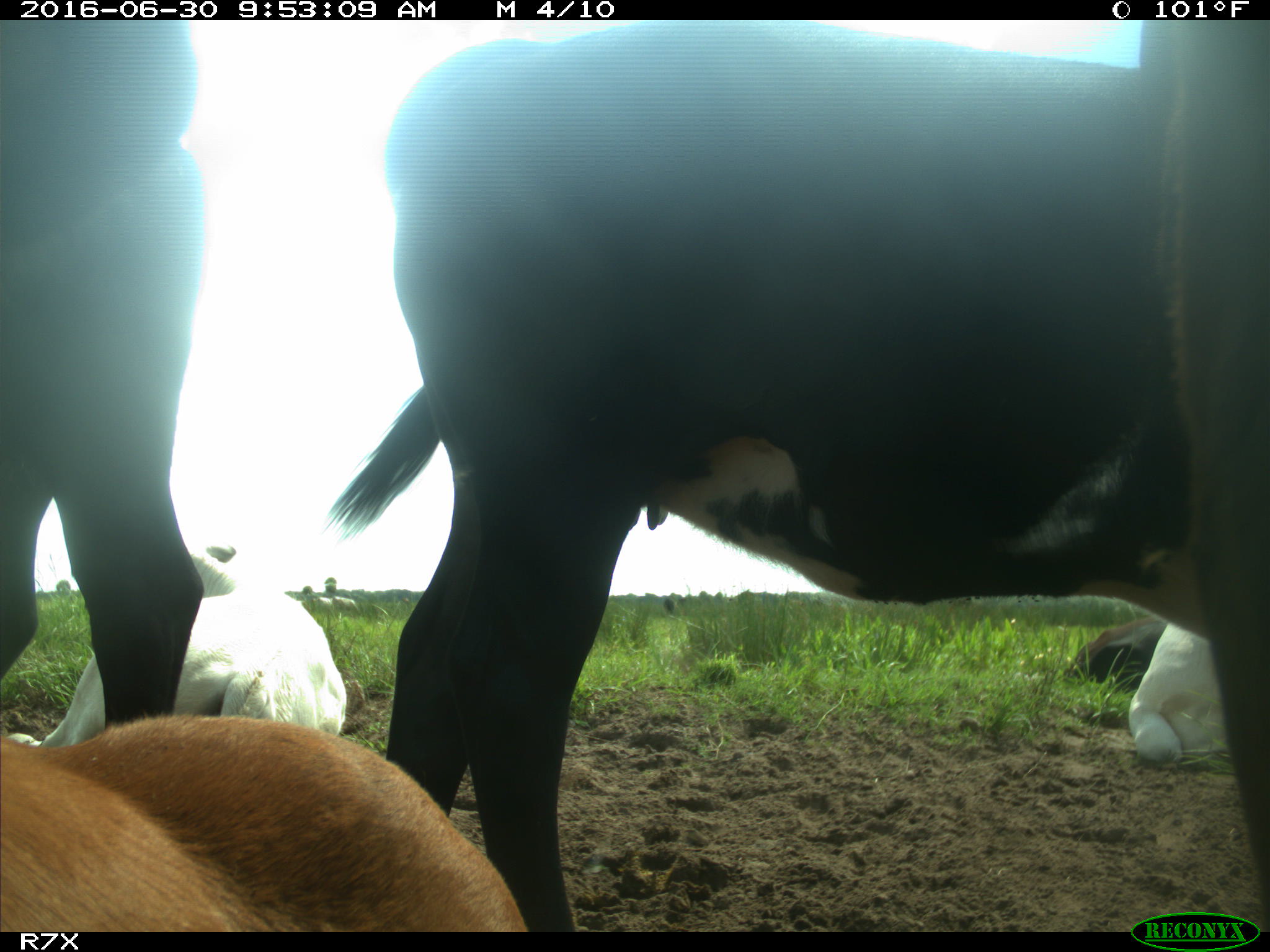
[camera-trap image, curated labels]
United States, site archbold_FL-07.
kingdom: Animalia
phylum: Chordata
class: Mammalia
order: Artiodactyla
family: Bovidae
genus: Bos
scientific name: Bos taurus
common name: domestic cow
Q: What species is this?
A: Bos taurus (domestic cow).